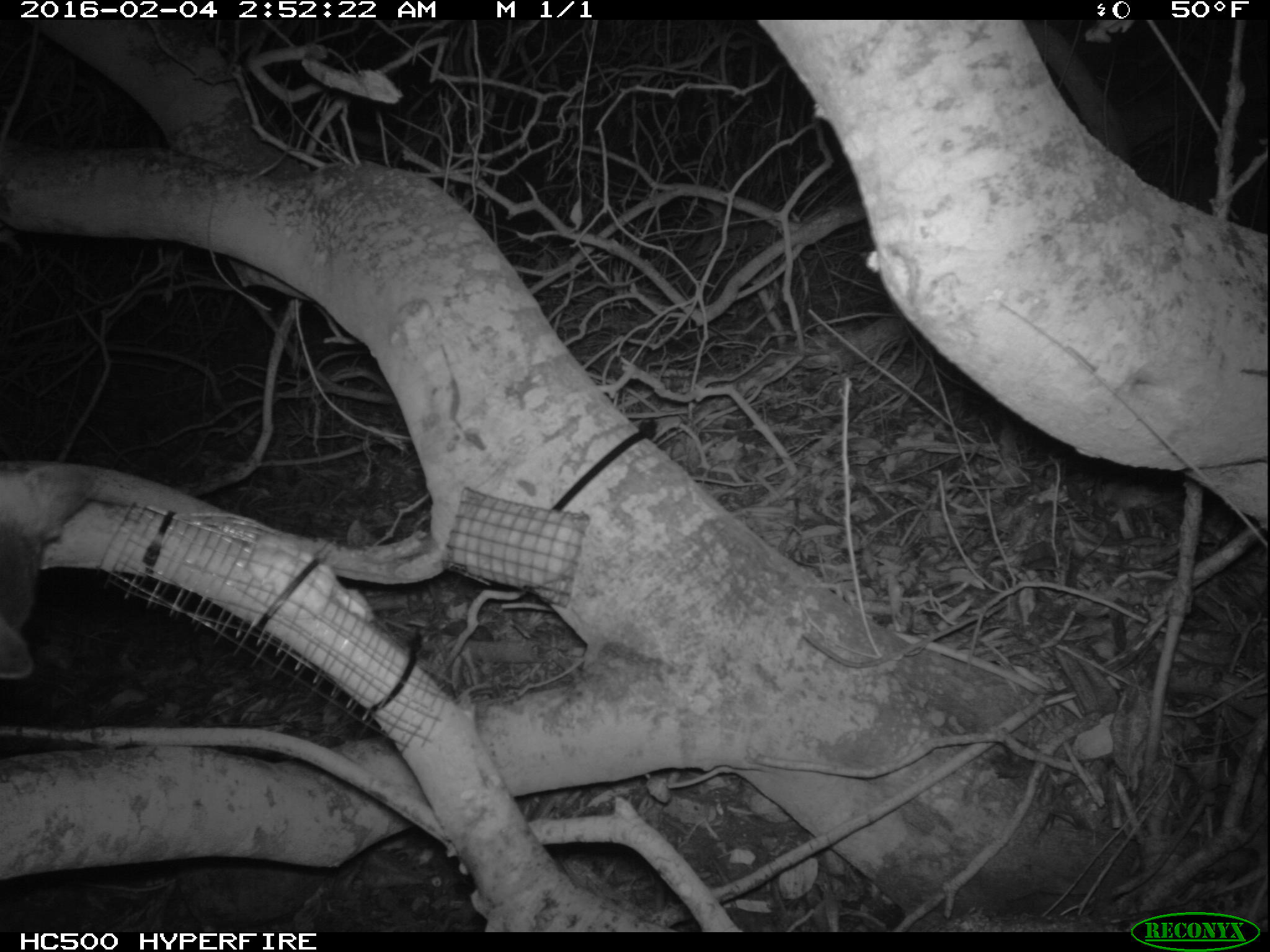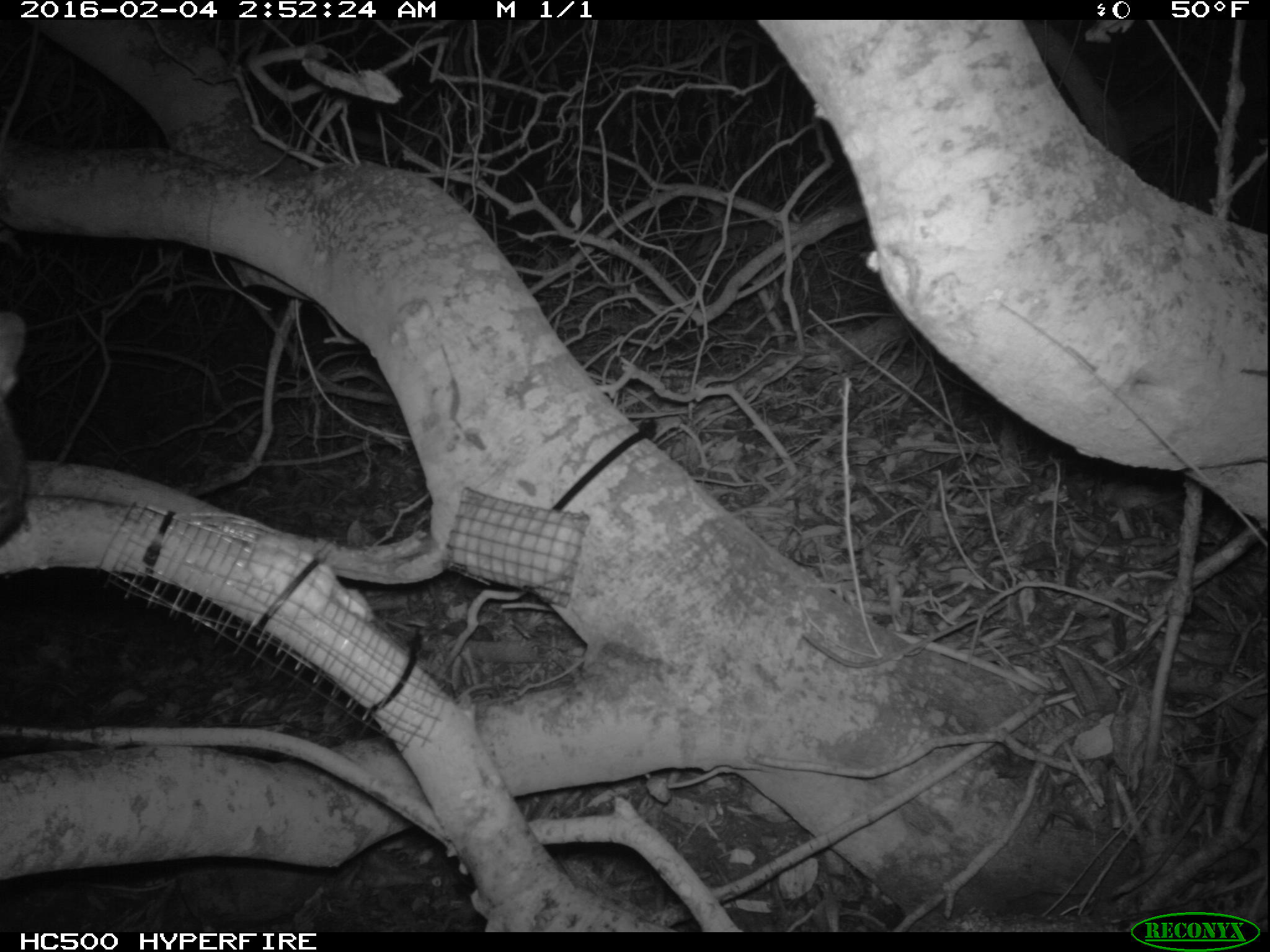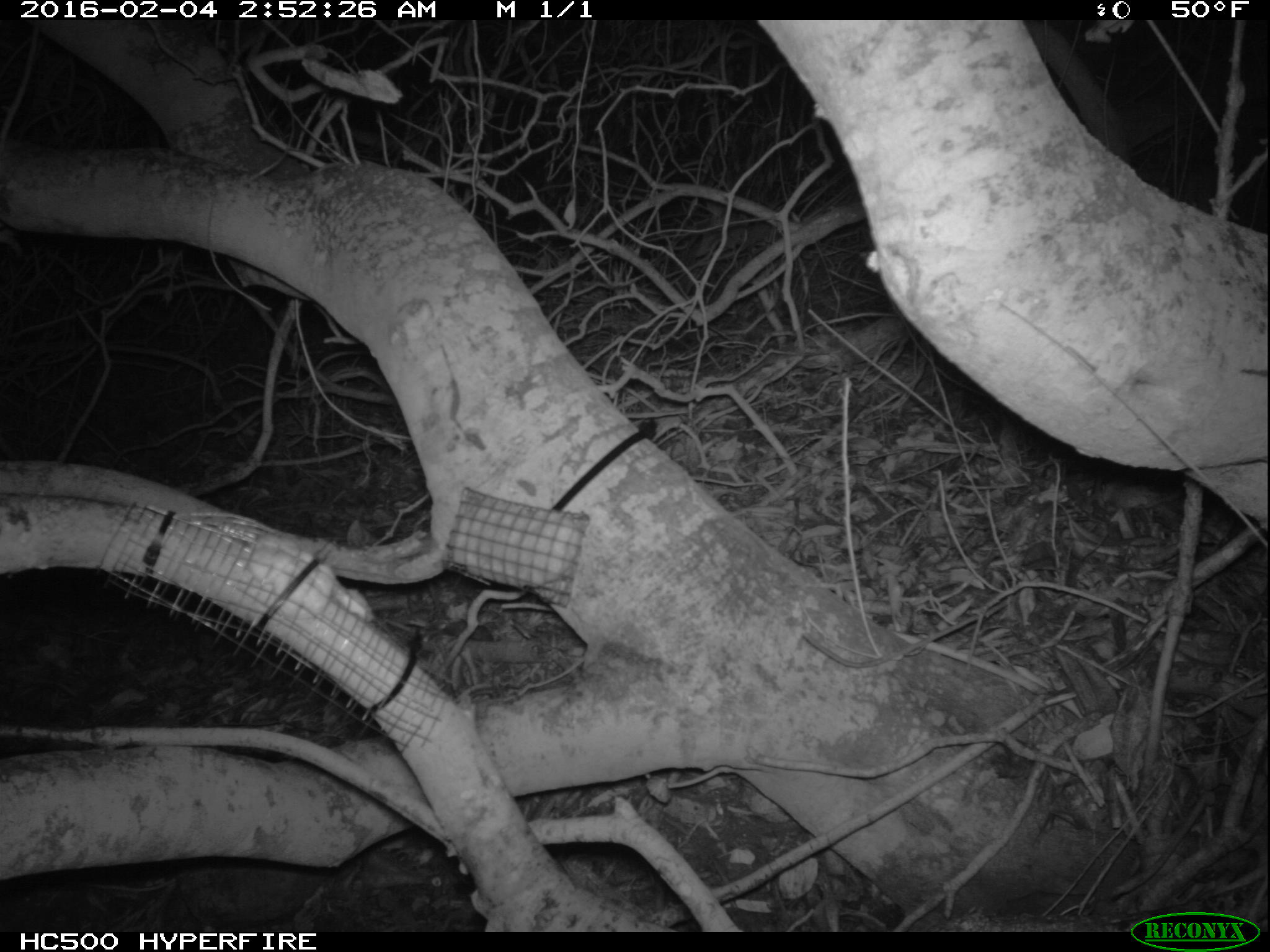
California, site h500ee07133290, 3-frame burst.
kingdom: Animalia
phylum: Chordata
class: Mammalia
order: Carnivora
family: Canidae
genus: Urocyon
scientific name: Urocyon littoralis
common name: island fox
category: fox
Fox (island fox) (Urocyon littoralis).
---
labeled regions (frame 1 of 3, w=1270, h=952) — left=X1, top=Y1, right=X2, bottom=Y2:
fox: left=0, top=464, right=98, bottom=677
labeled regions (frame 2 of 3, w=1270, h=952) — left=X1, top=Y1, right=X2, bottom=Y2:
fox: left=0, top=309, right=29, bottom=545